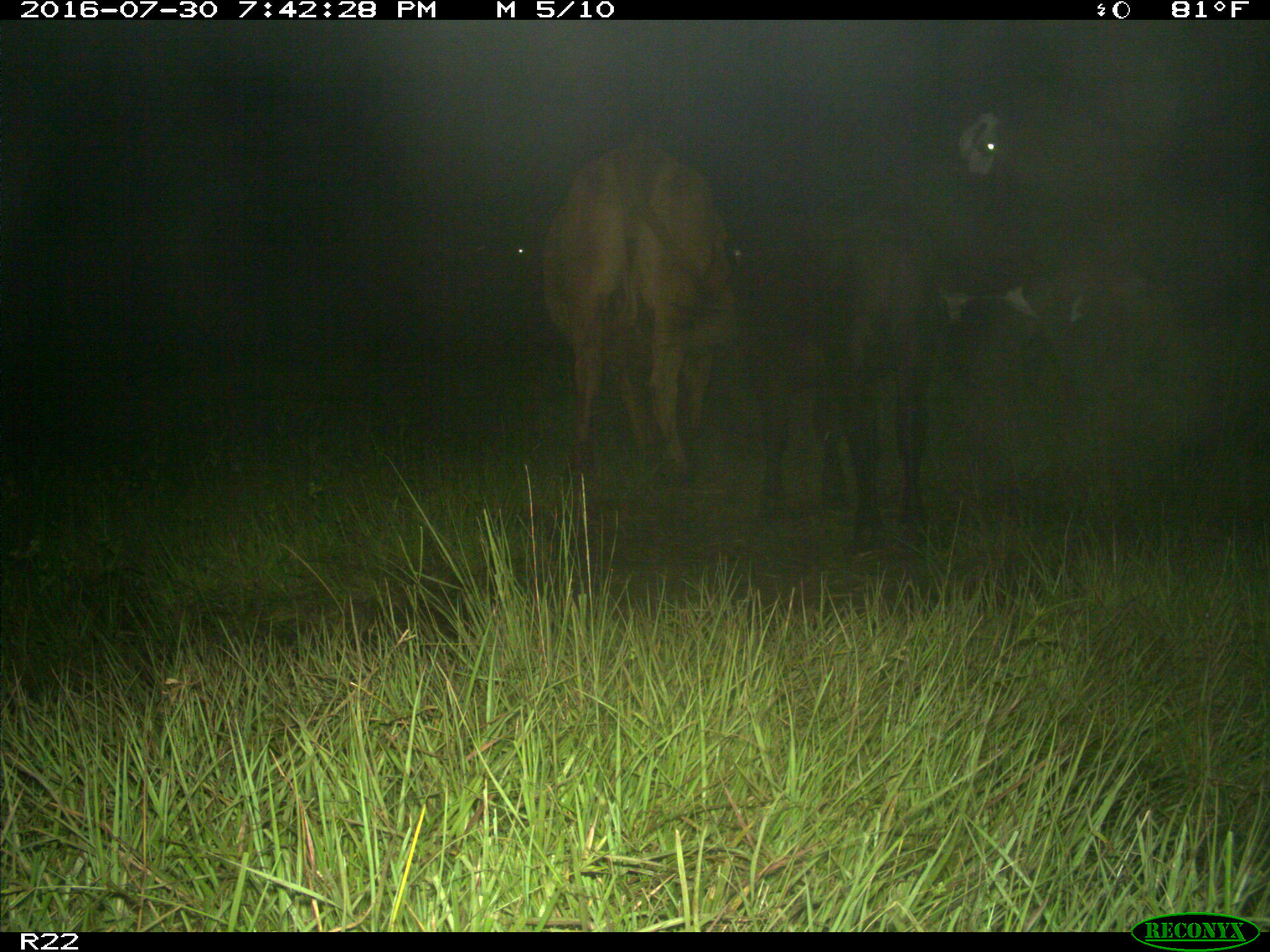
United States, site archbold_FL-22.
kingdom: Animalia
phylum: Chordata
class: Mammalia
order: Artiodactyla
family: Bovidae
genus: Bos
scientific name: Bos taurus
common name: domestic cow